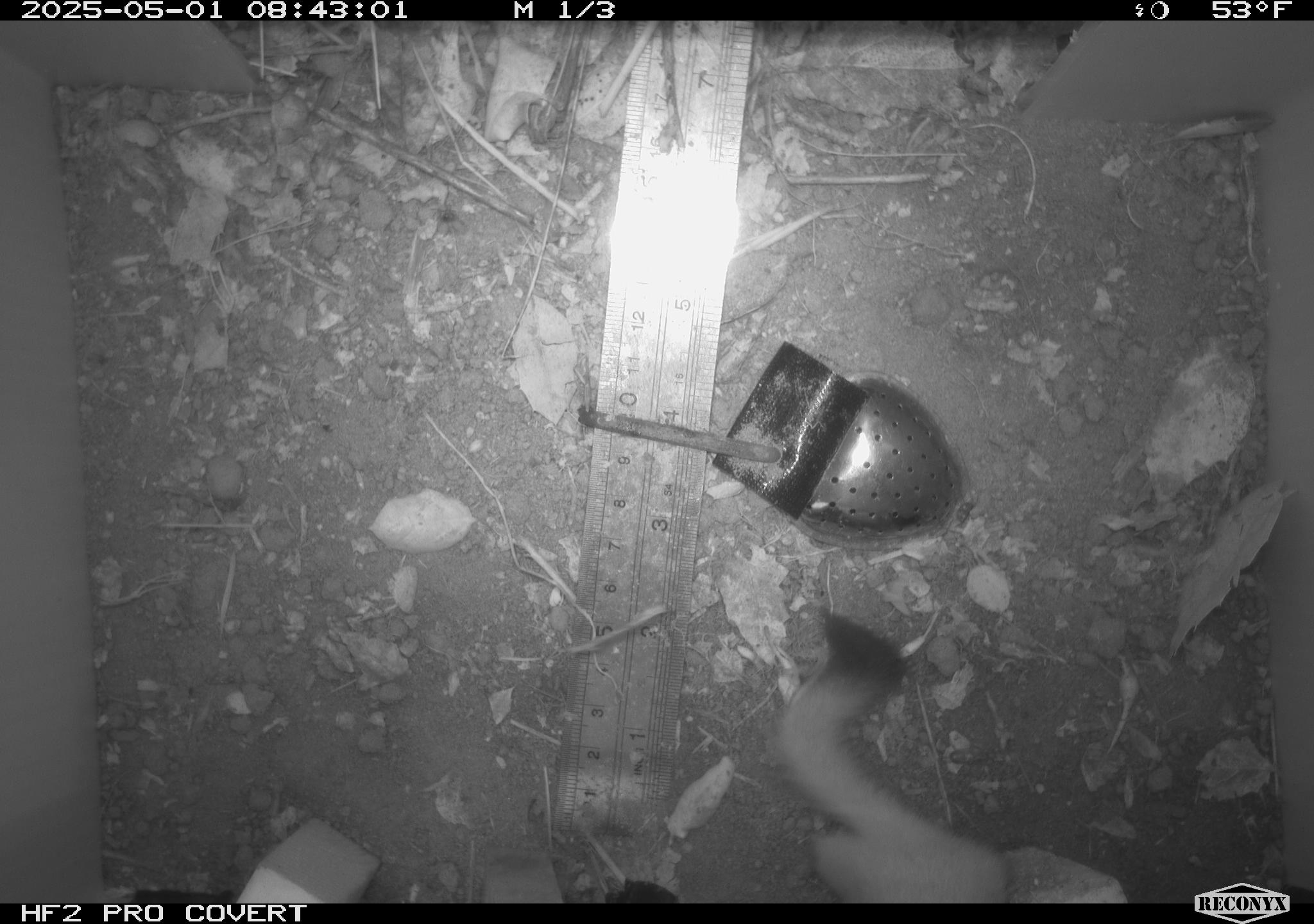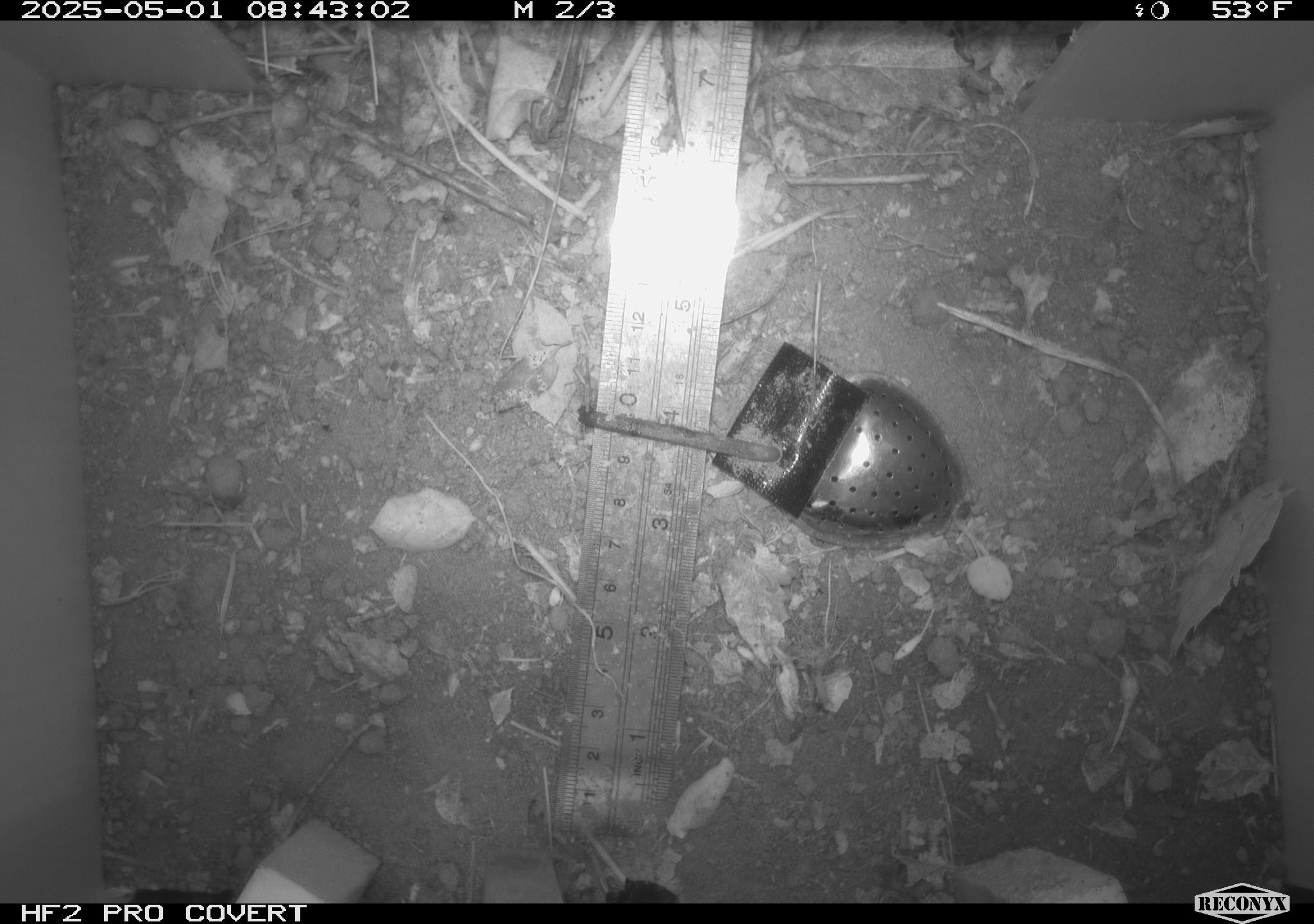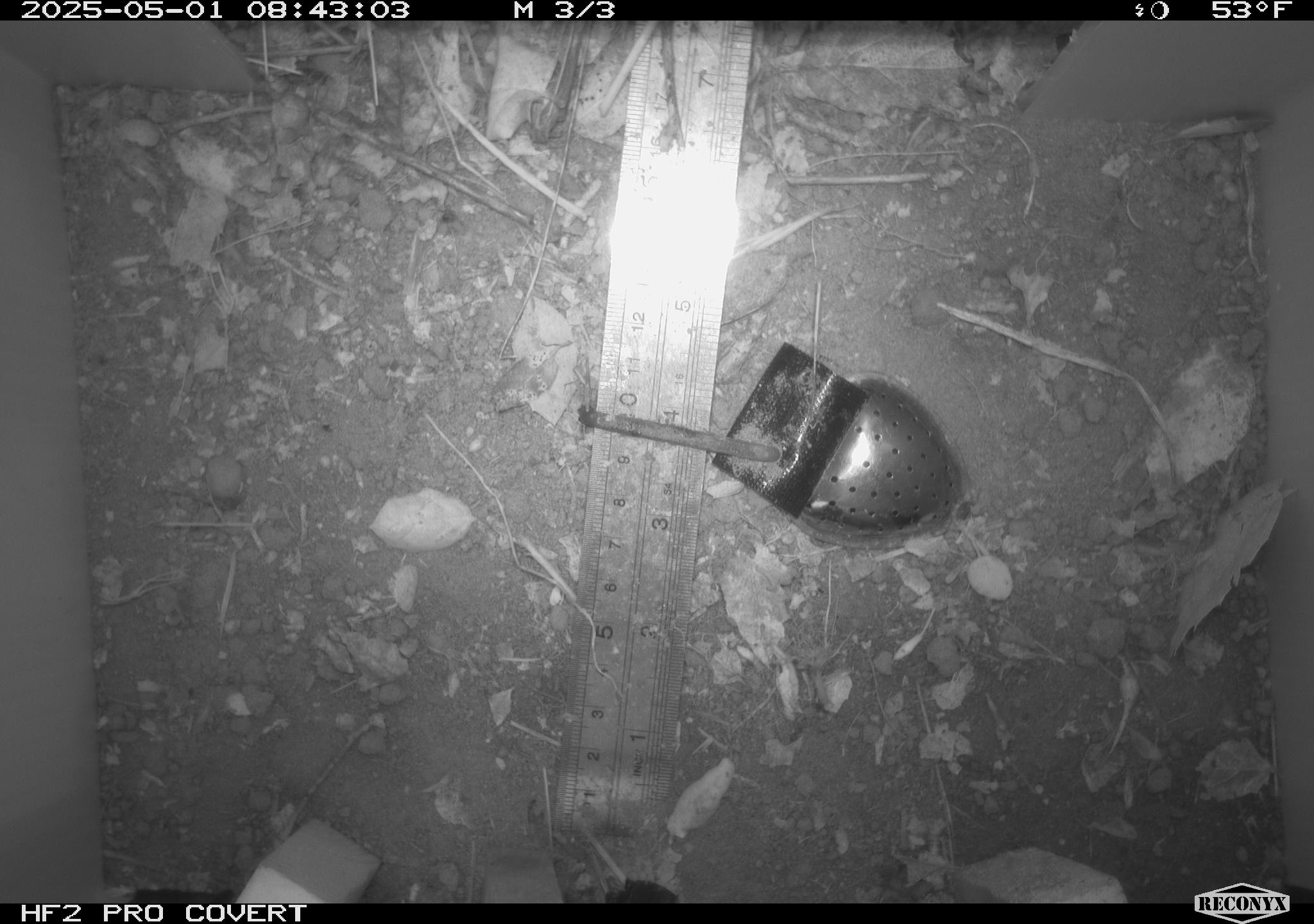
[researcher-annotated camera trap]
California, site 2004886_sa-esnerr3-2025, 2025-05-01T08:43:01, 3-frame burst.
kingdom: Animalia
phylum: Chordata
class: Mammalia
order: Carnivora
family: Mustelidae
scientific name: Mustelinae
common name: true weasels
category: mustelinae subfamily